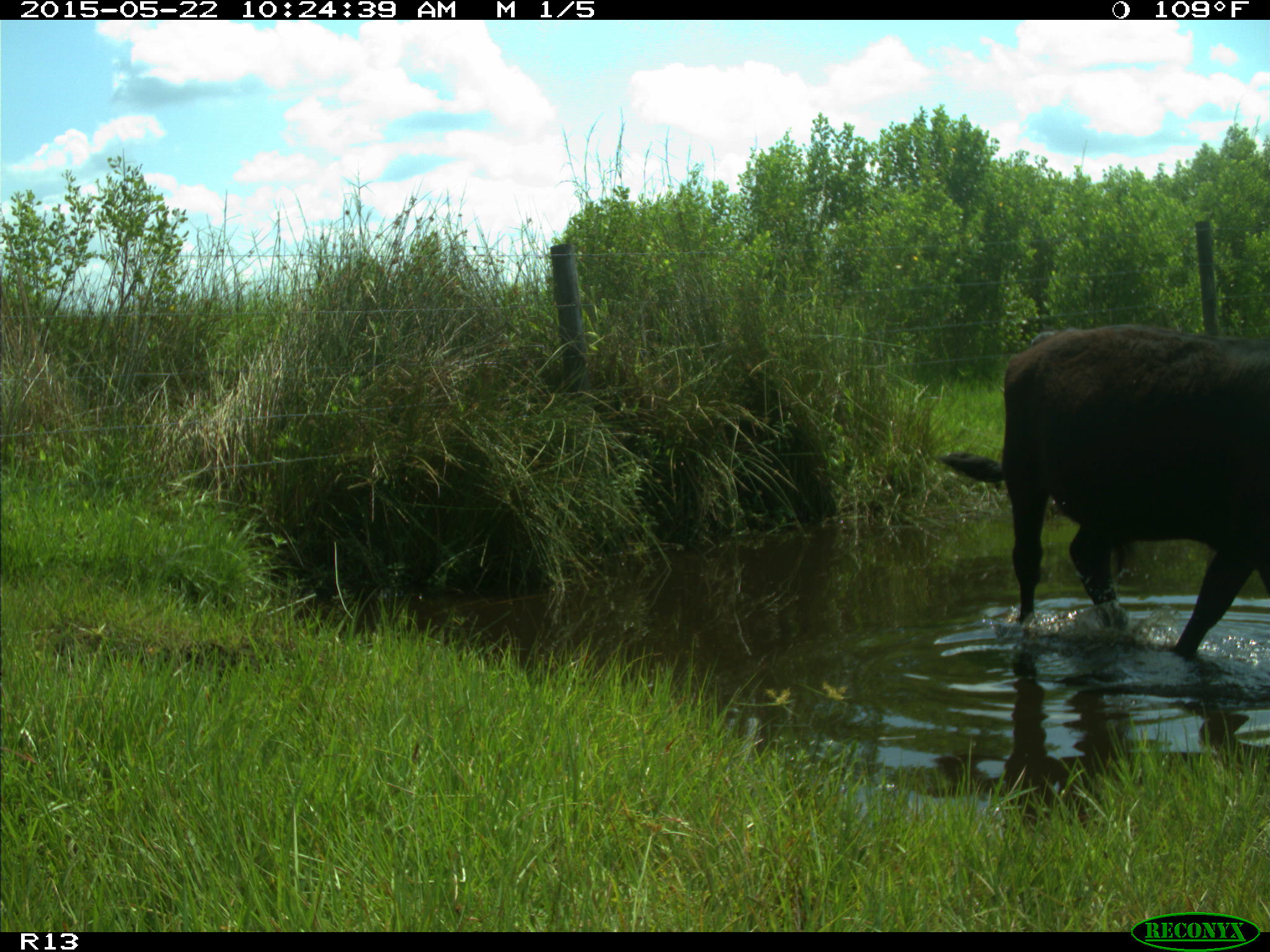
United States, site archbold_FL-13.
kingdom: Animalia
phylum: Chordata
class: Mammalia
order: Artiodactyla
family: Bovidae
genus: Bos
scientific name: Bos taurus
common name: domestic cow